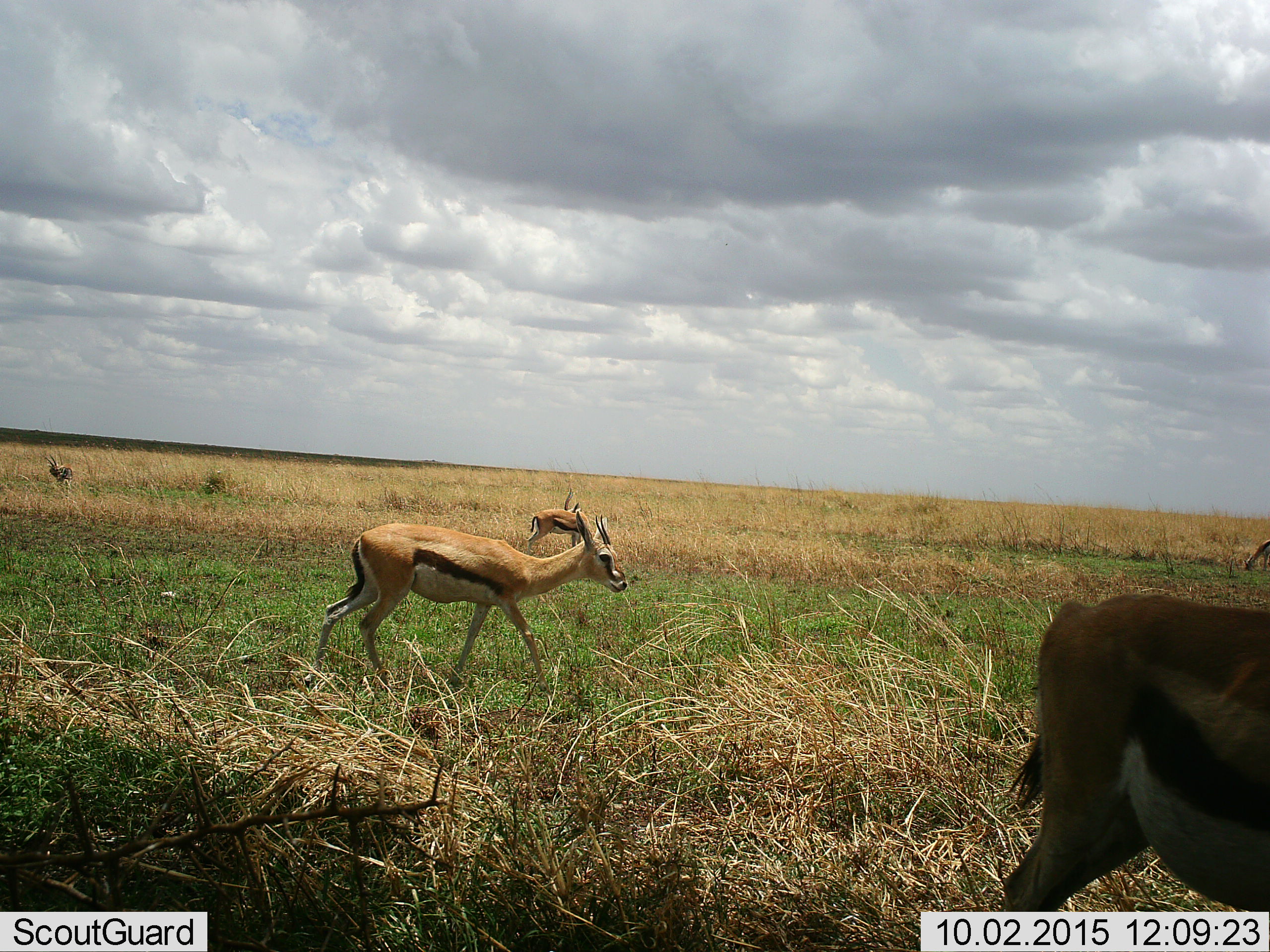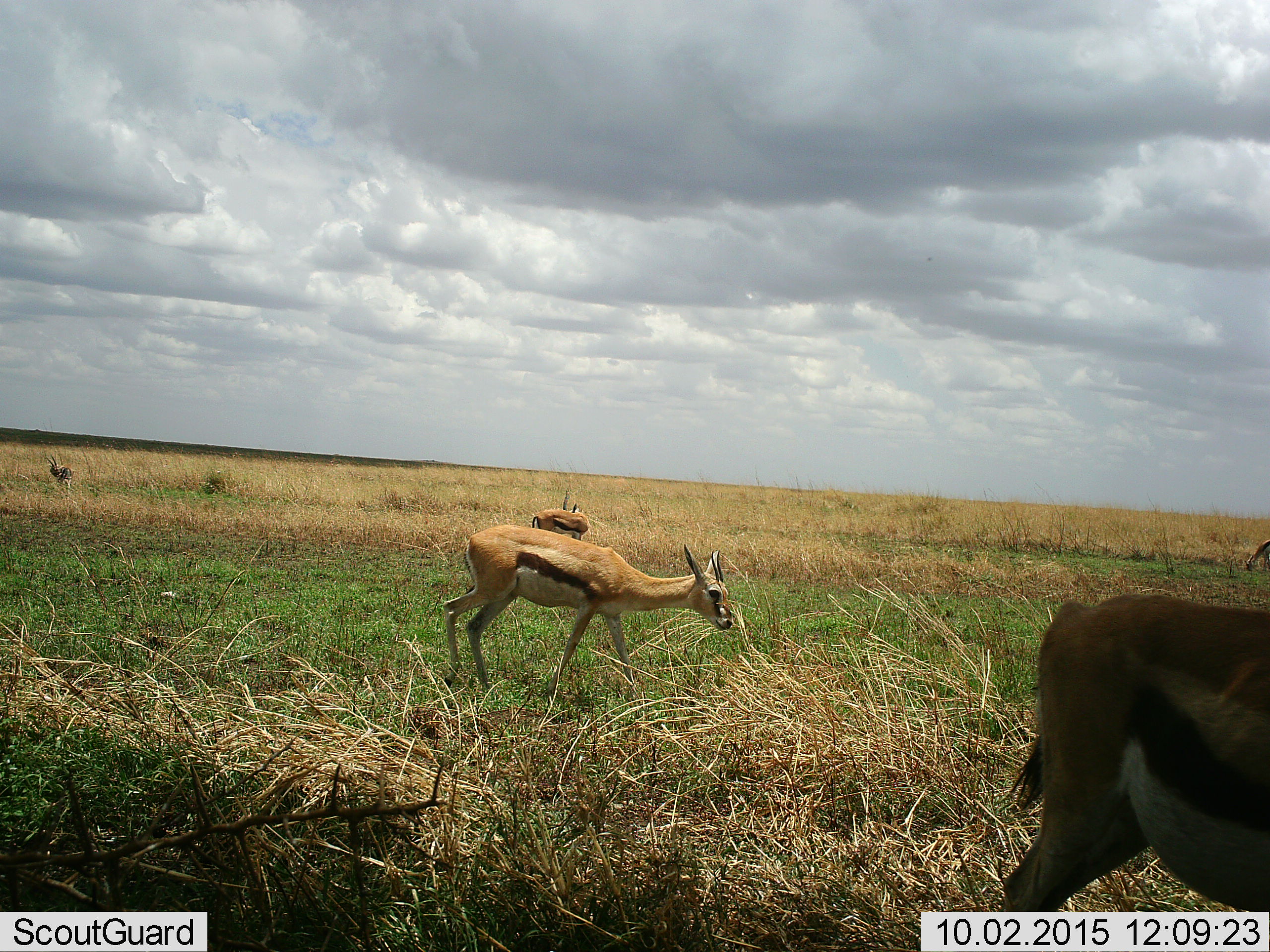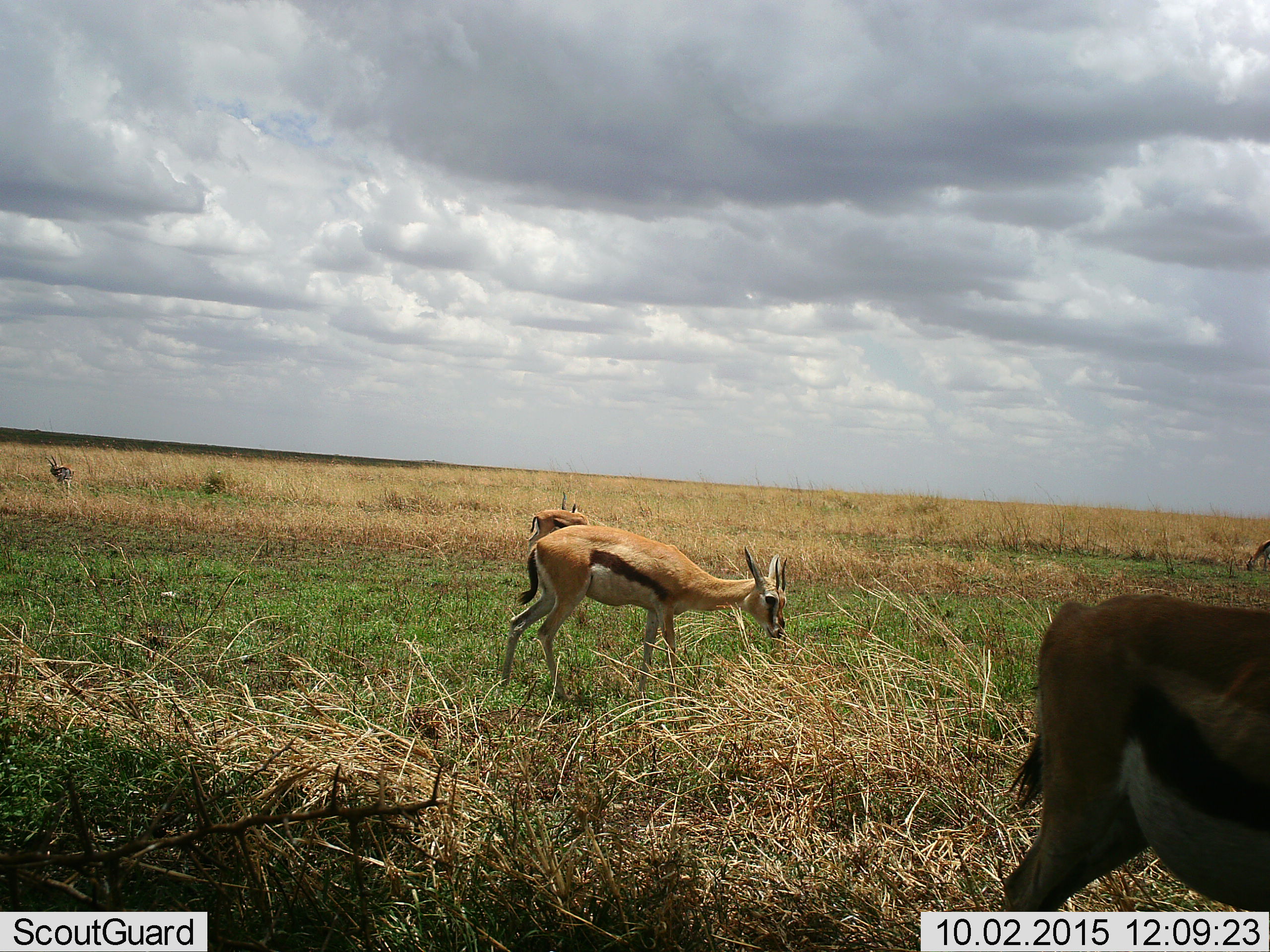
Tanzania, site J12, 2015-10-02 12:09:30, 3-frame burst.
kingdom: Animalia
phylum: Chordata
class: Mammalia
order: Artiodactyla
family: Bovidae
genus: Eudorcas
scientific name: Eudorcas thomsonii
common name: thomson's gazelle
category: gazellethomsons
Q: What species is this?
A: Gazellethomsons (thomson's gazelle) (Eudorcas thomsonii).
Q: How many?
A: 5.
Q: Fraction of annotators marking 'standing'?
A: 44%.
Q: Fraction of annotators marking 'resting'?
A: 0%.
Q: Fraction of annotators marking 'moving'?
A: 89%.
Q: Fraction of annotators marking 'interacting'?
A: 0%.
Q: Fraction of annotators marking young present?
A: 22%.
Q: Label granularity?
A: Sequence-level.